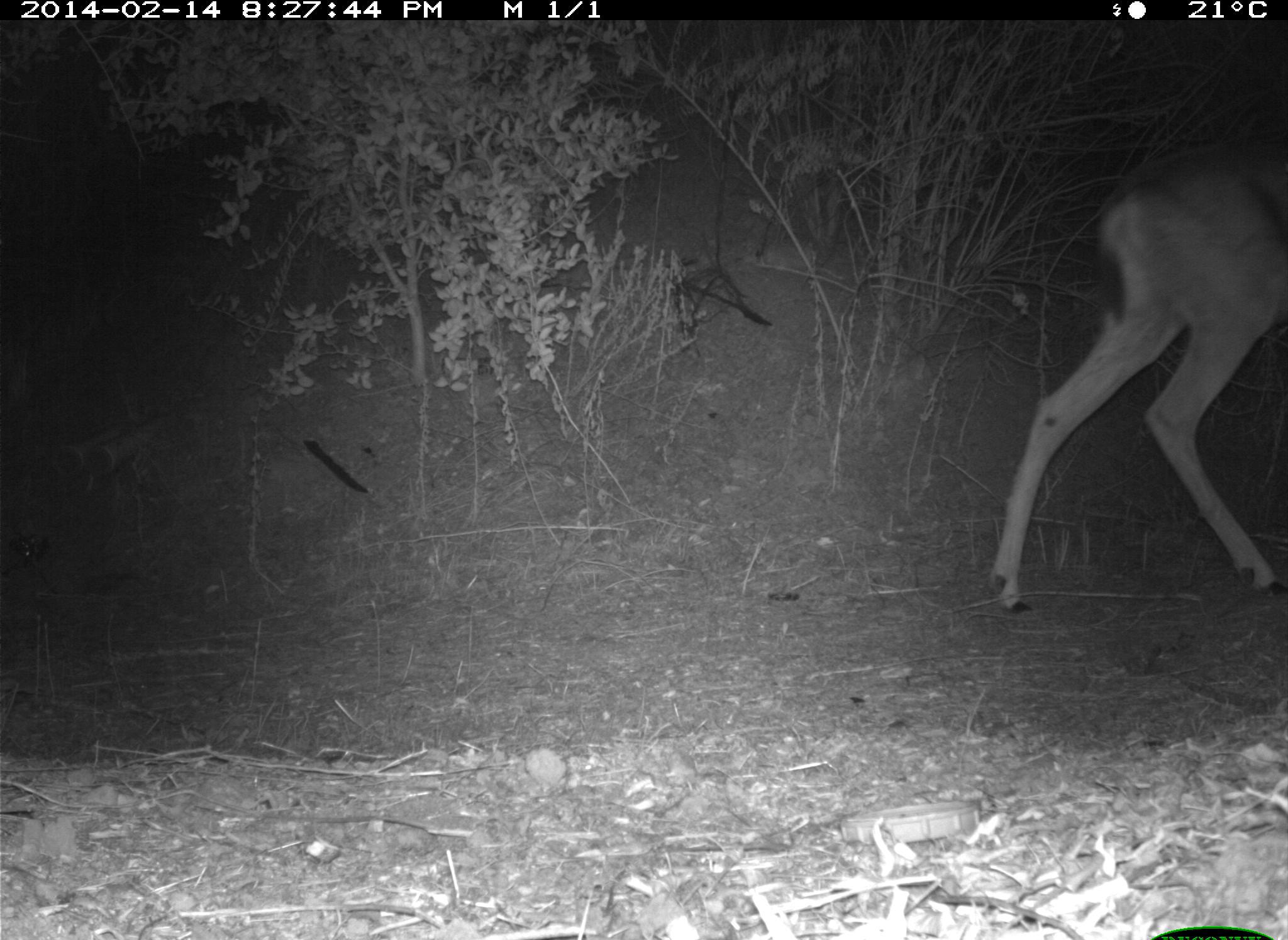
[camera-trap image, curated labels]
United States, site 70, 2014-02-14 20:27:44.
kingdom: Animalia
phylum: Chordata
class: Mammalia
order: Artiodactyla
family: Cervidae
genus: Odocoileus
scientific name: Odocoileus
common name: deer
Deer (Odocoileus).